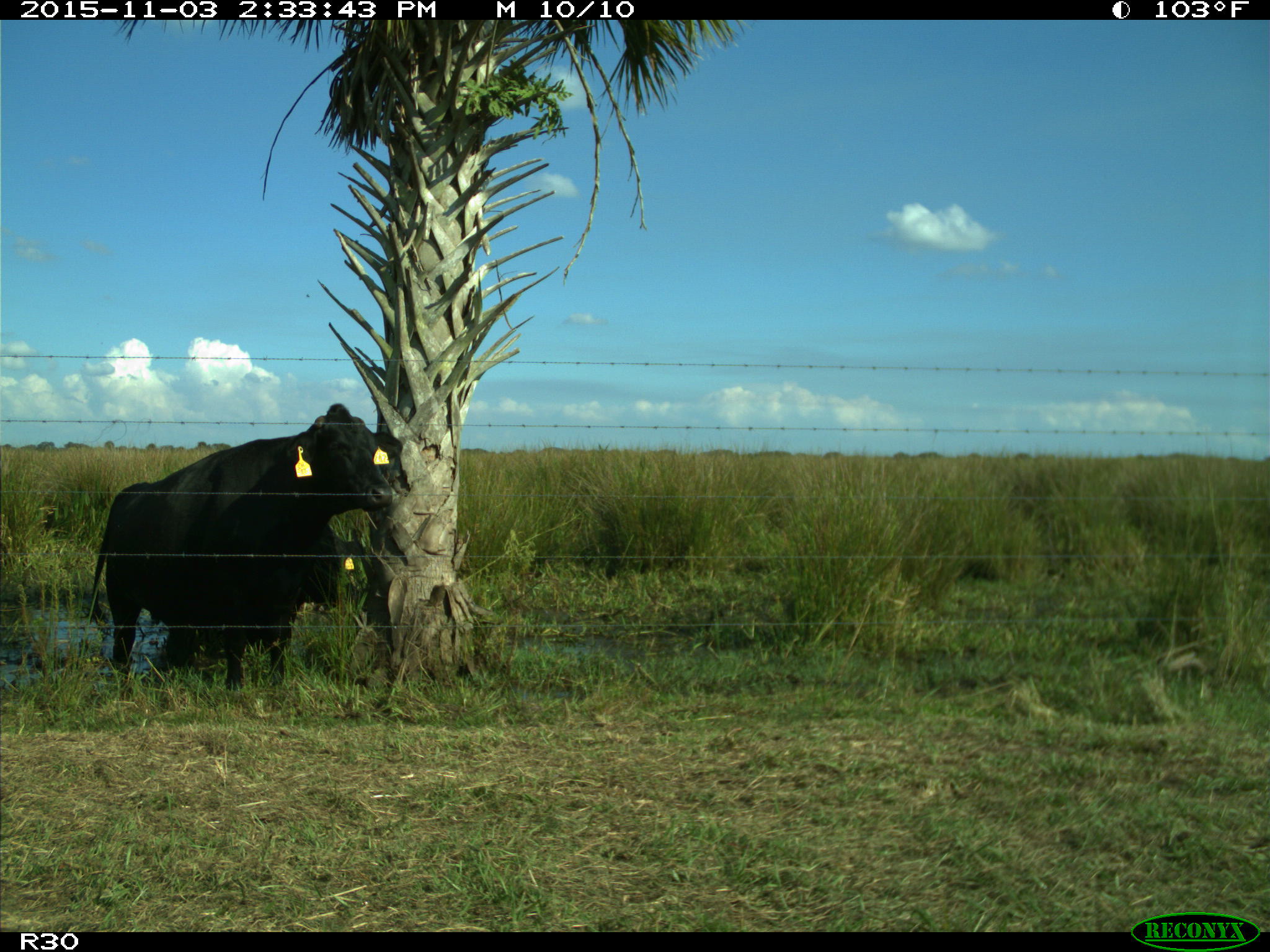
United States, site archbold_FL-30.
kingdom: Animalia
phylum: Chordata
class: Mammalia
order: Artiodactyla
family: Bovidae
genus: Bos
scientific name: Bos taurus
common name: domestic cow